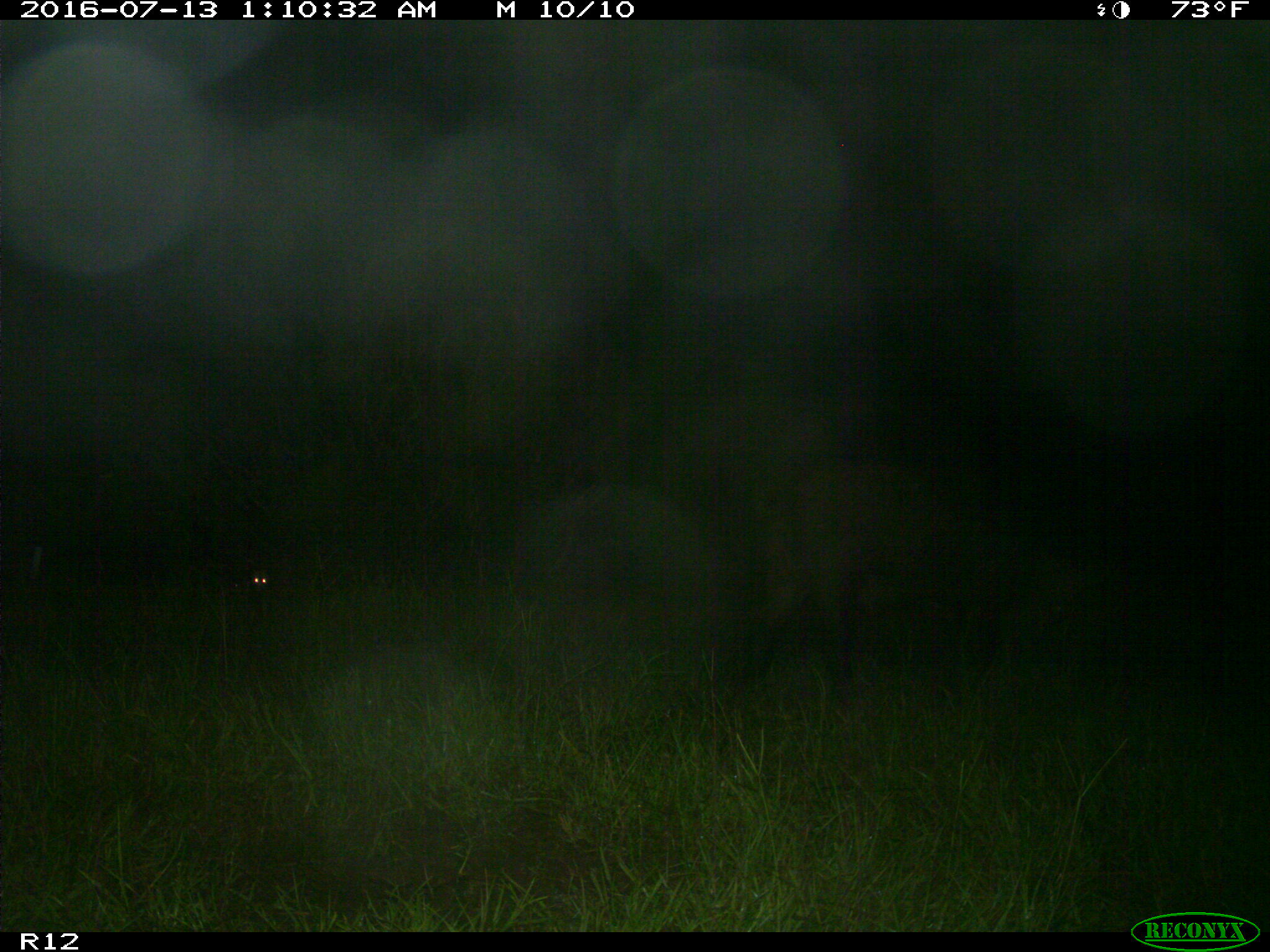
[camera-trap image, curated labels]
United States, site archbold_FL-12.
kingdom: Animalia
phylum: Chordata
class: Mammalia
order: Artiodactyla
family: Suidae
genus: Sus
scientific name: Sus scrofa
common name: wild boar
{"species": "Sus scrofa (wild boar)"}